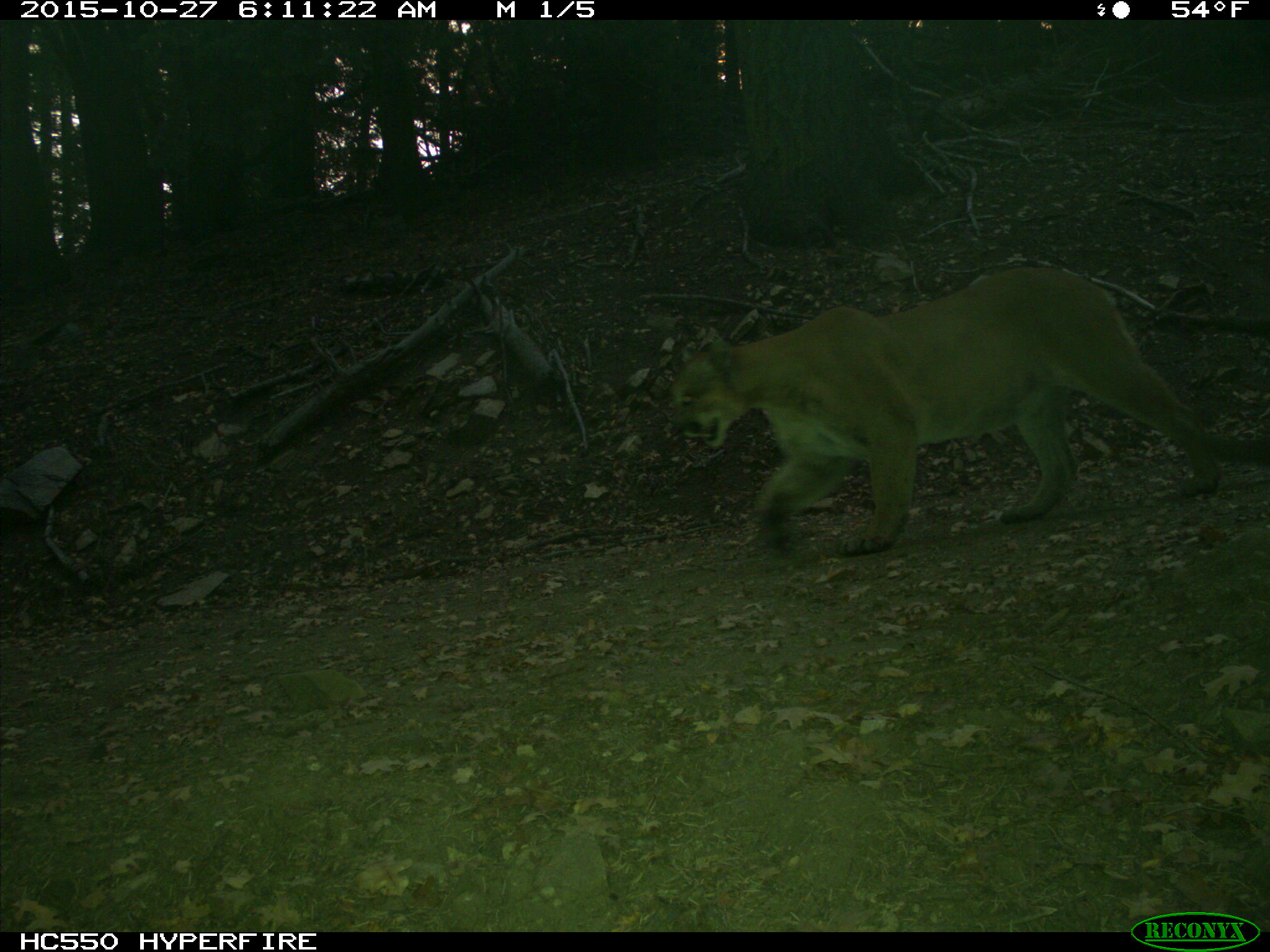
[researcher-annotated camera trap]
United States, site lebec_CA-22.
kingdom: Animalia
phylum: Chordata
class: Mammalia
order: Carnivora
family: Felidae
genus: Puma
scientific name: Puma concolor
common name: mountain lion